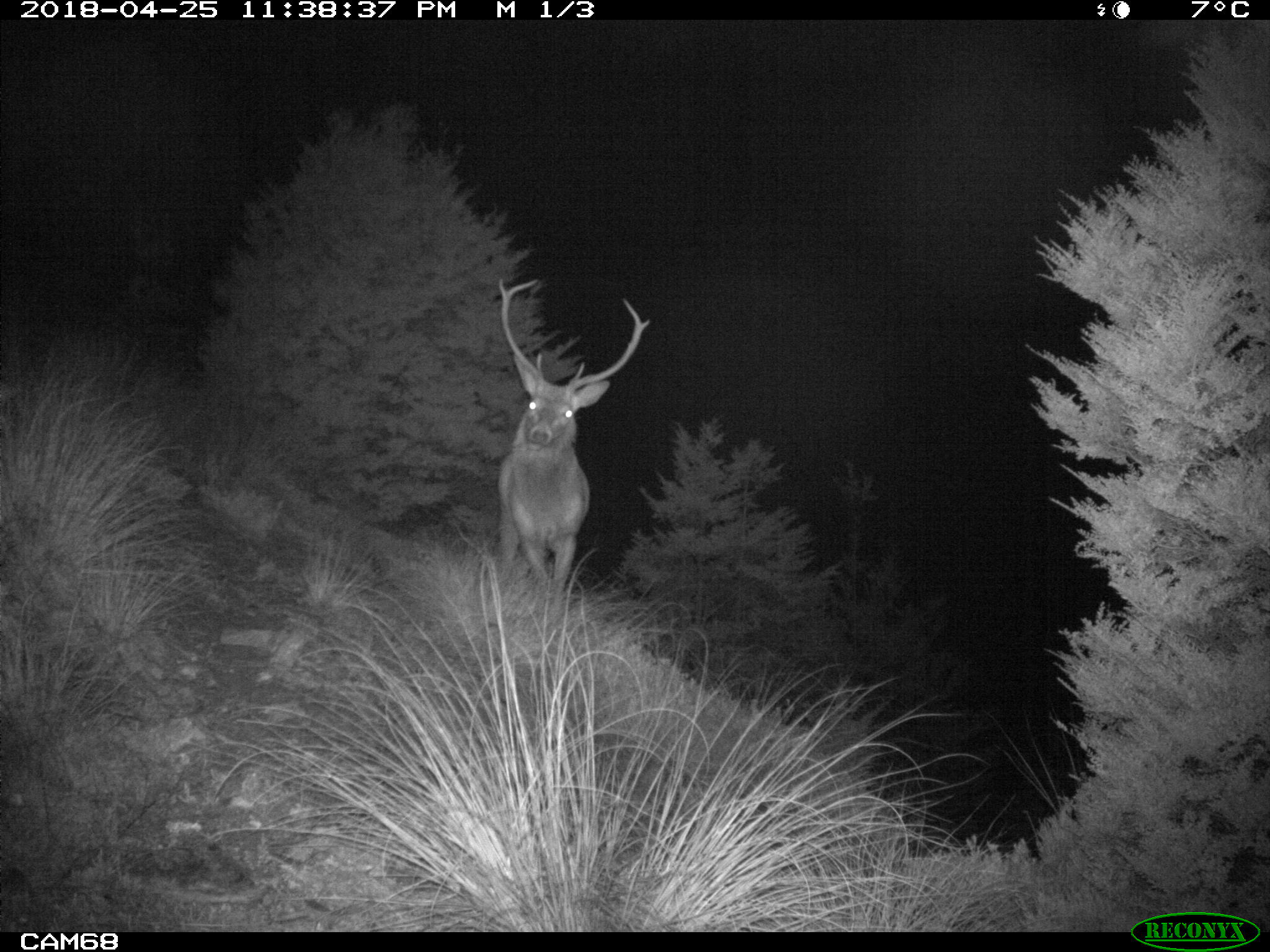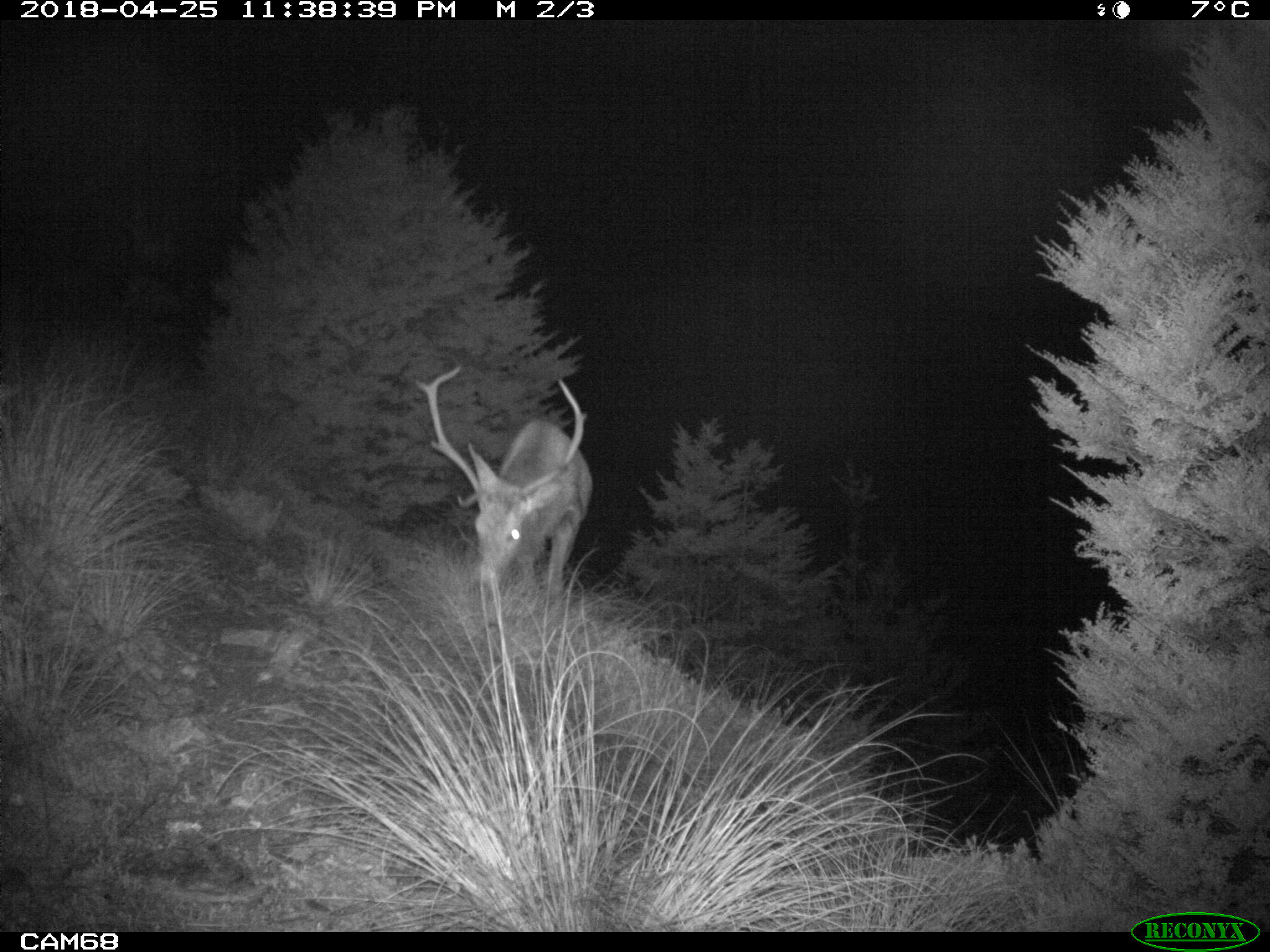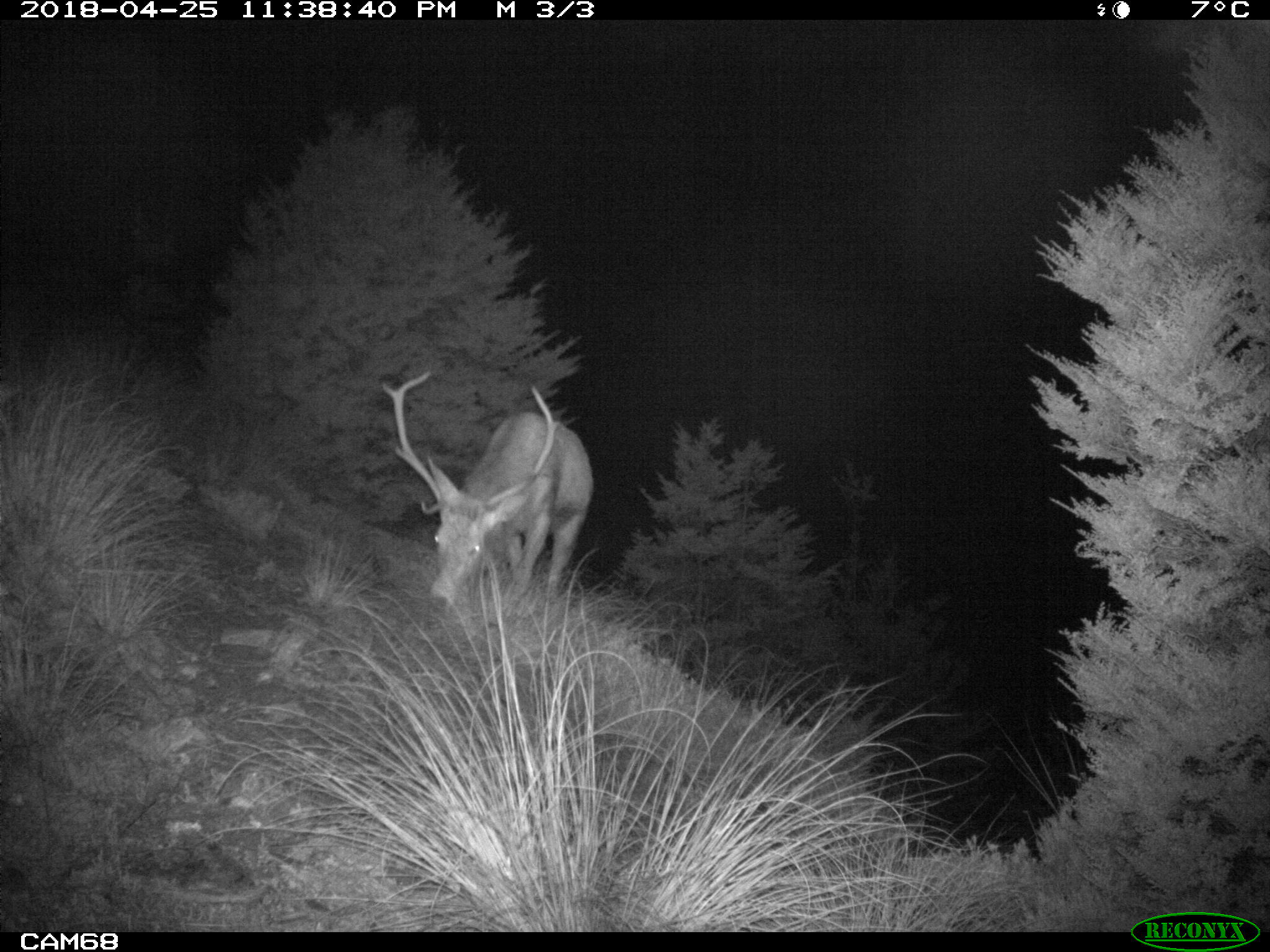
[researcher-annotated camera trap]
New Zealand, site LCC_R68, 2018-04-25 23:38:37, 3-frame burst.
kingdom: Animalia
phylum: Chordata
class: Mammalia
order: Artiodactyla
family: Cervidae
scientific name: Cervidae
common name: deer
Deer (Cervidae).